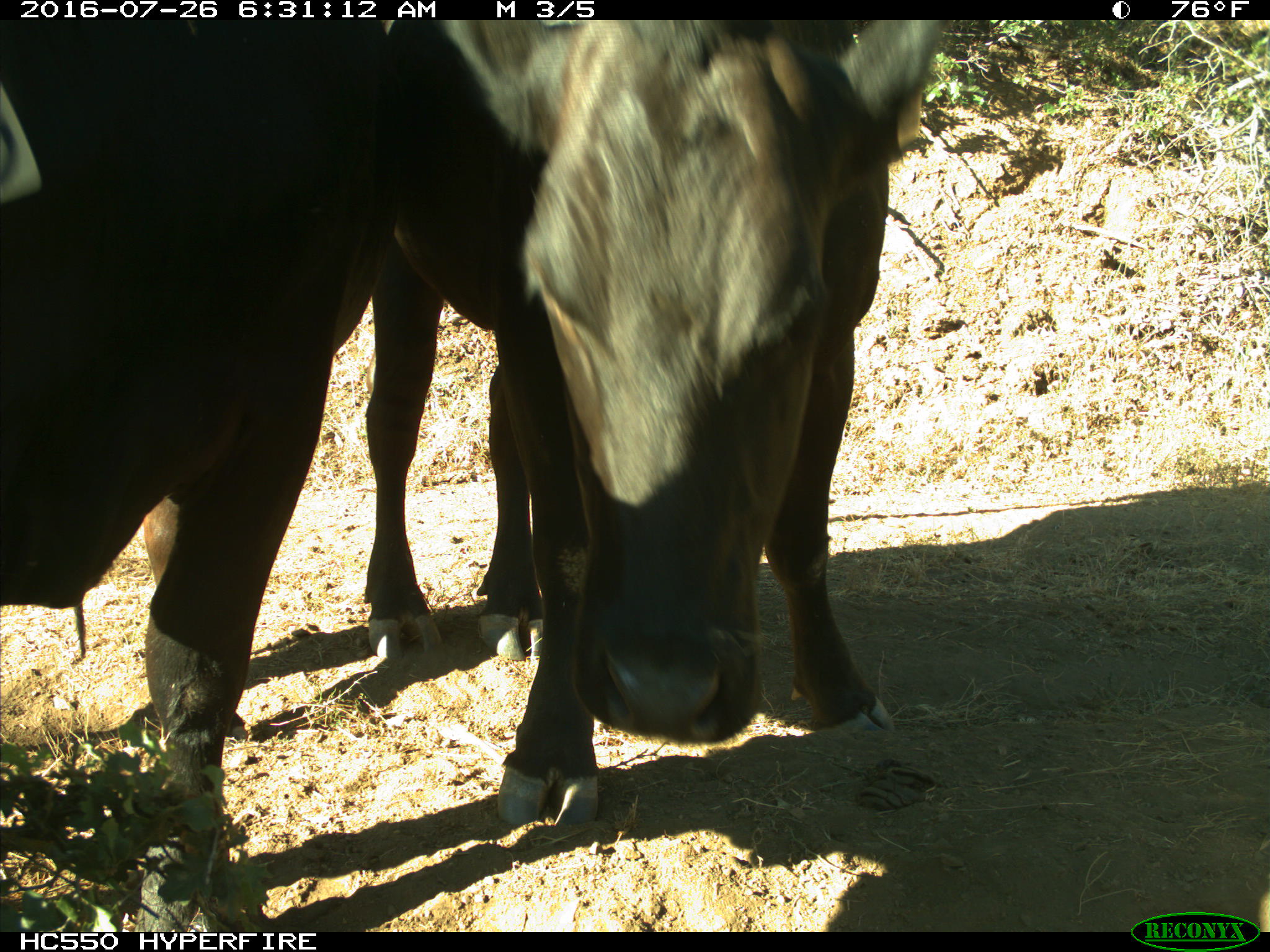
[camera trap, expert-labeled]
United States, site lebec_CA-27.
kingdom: Animalia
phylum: Chordata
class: Mammalia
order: Artiodactyla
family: Bovidae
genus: Bos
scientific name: Bos taurus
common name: domestic cow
Bos taurus (domestic cow).